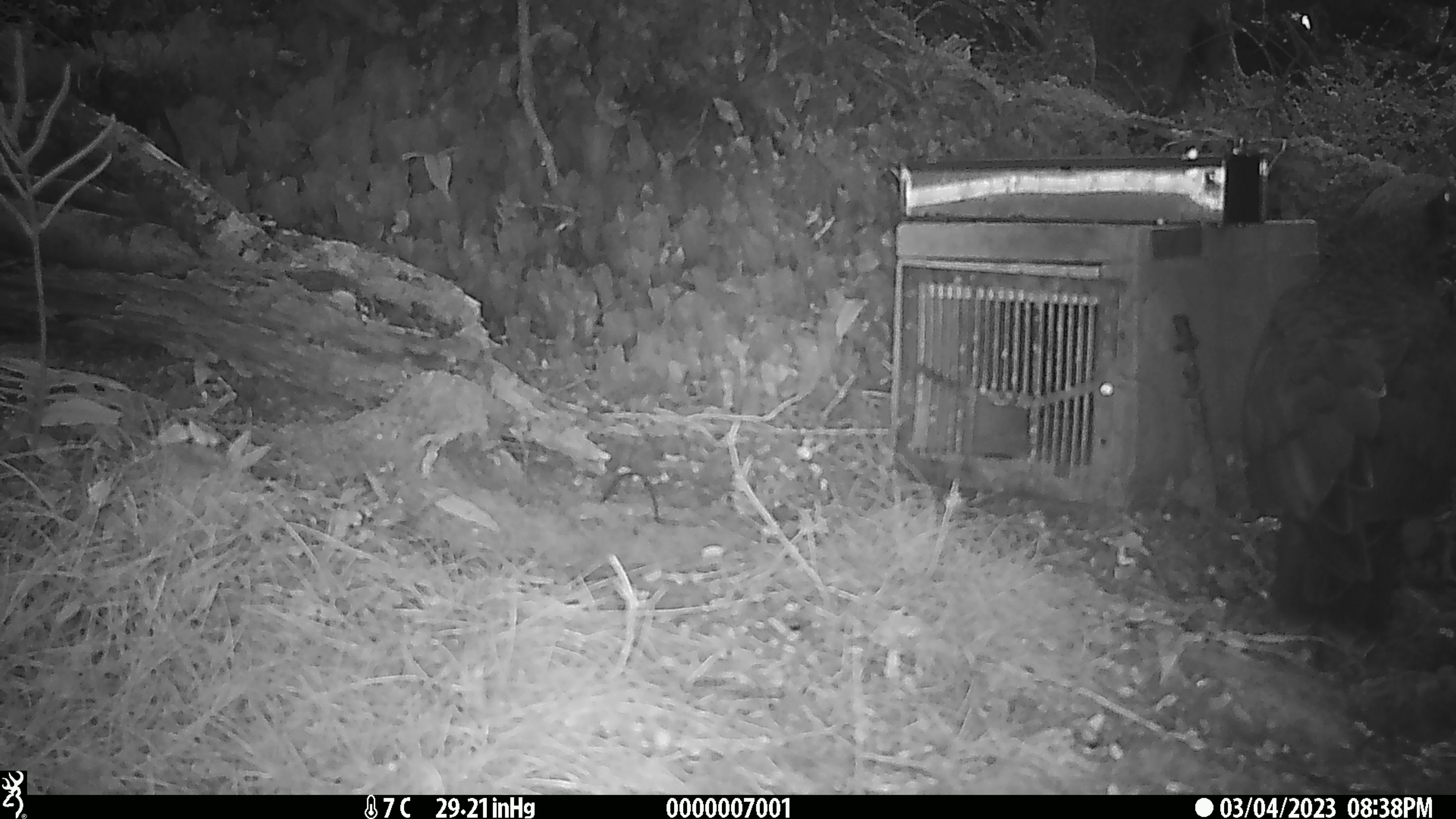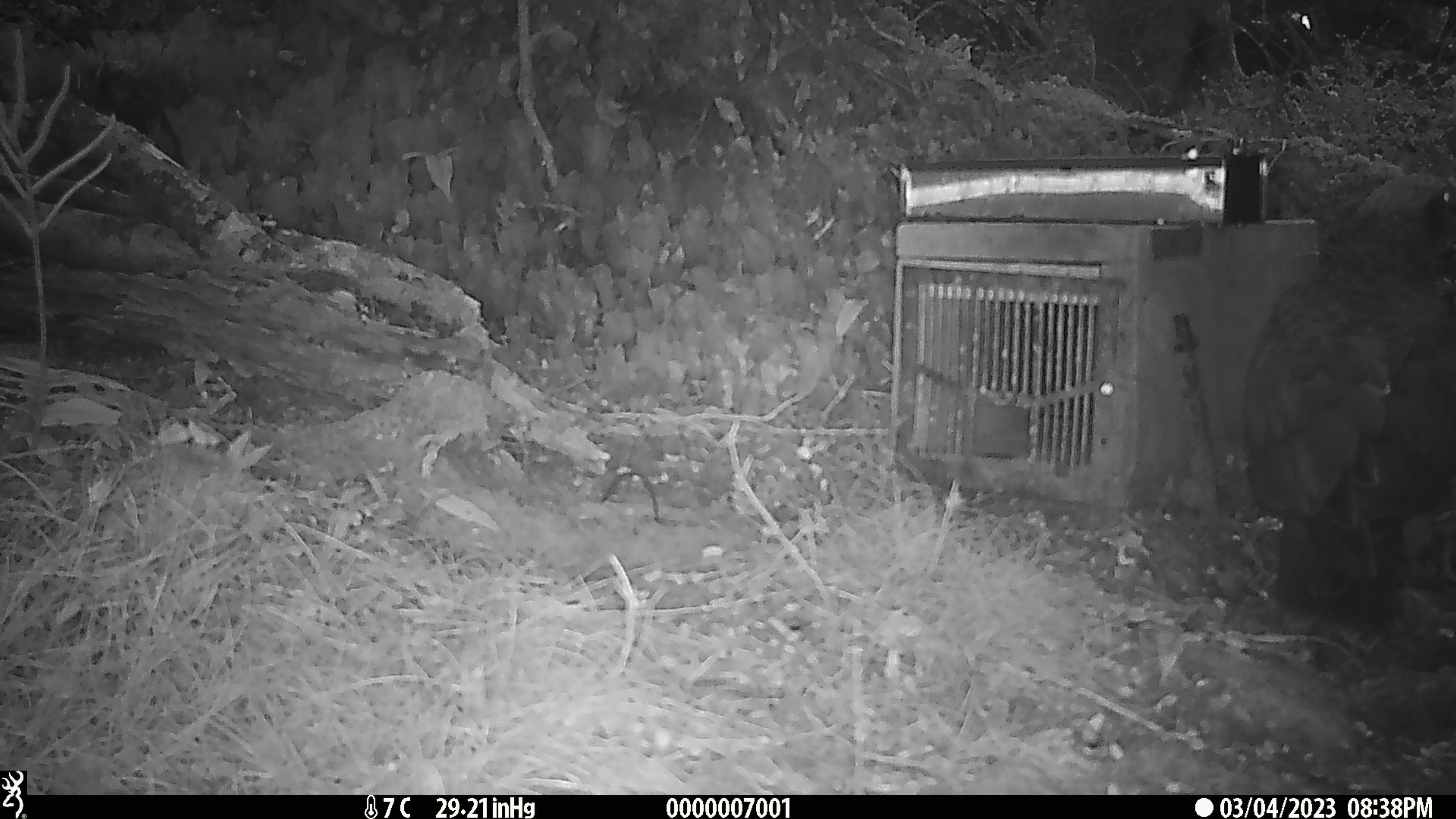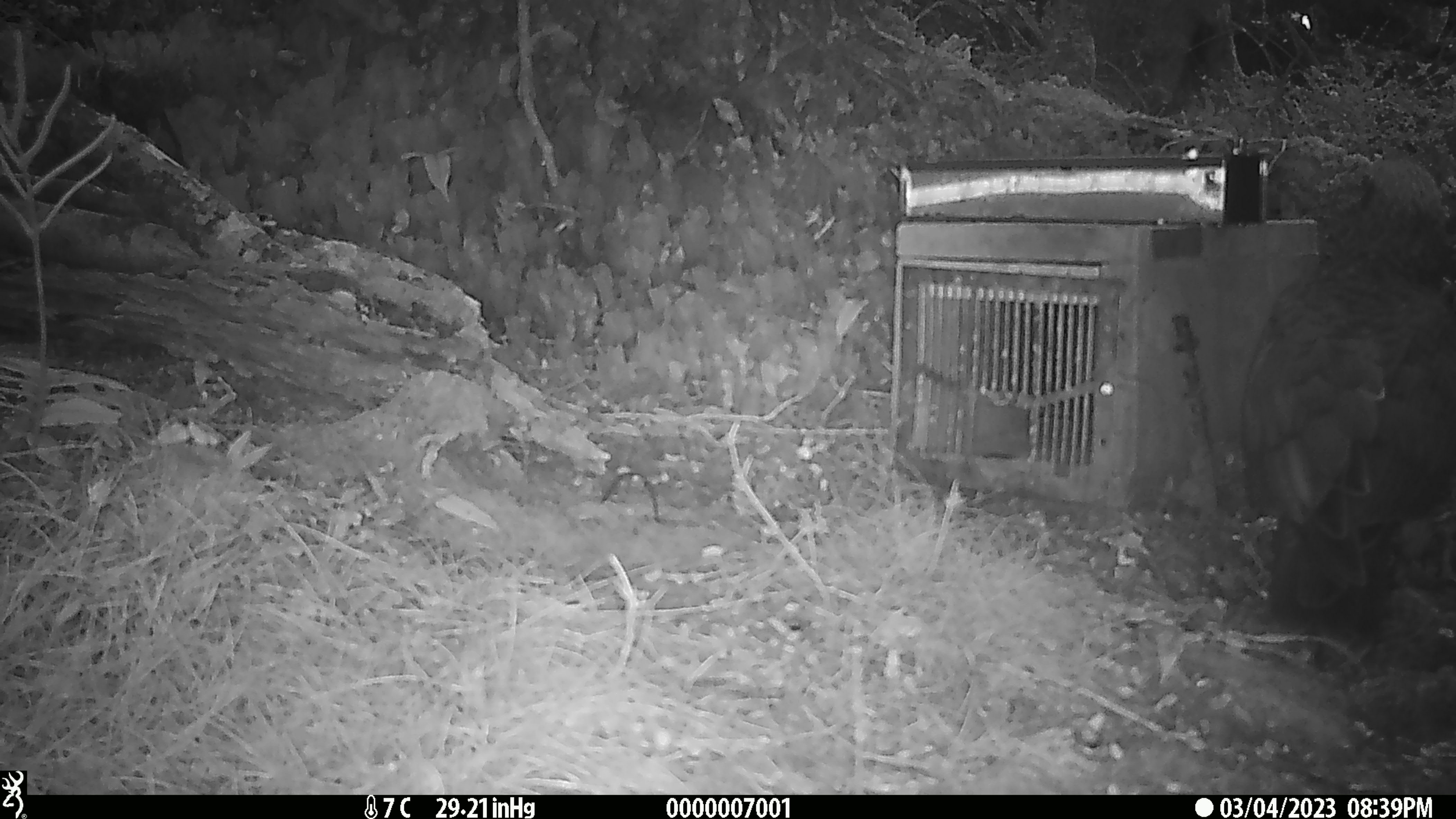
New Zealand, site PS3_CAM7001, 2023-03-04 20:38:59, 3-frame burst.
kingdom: Animalia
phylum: Chordata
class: Aves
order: Psittaciformes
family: Strigopidae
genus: Nestor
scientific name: Nestor notabilis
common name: kea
Kea (Nestor notabilis).